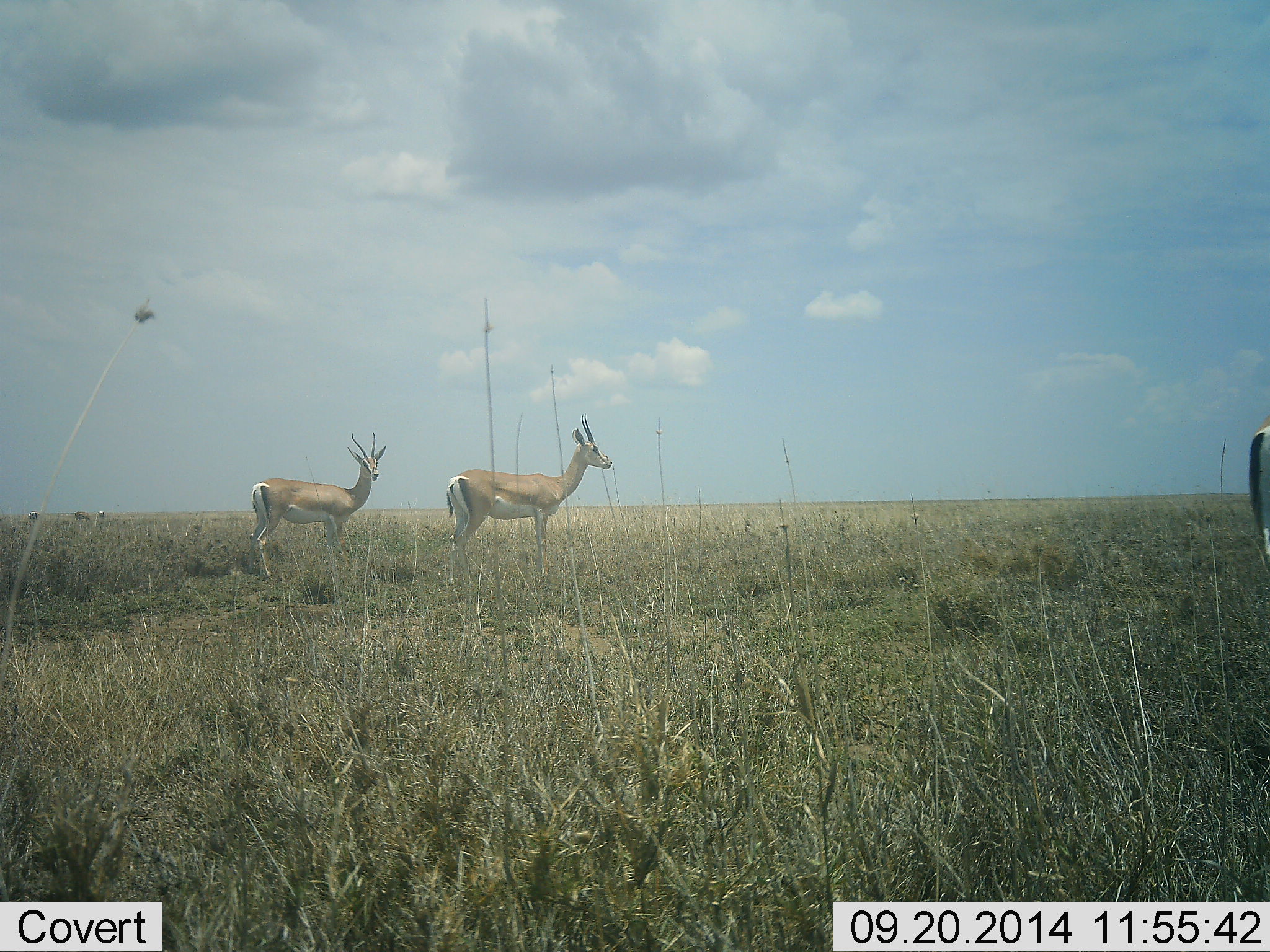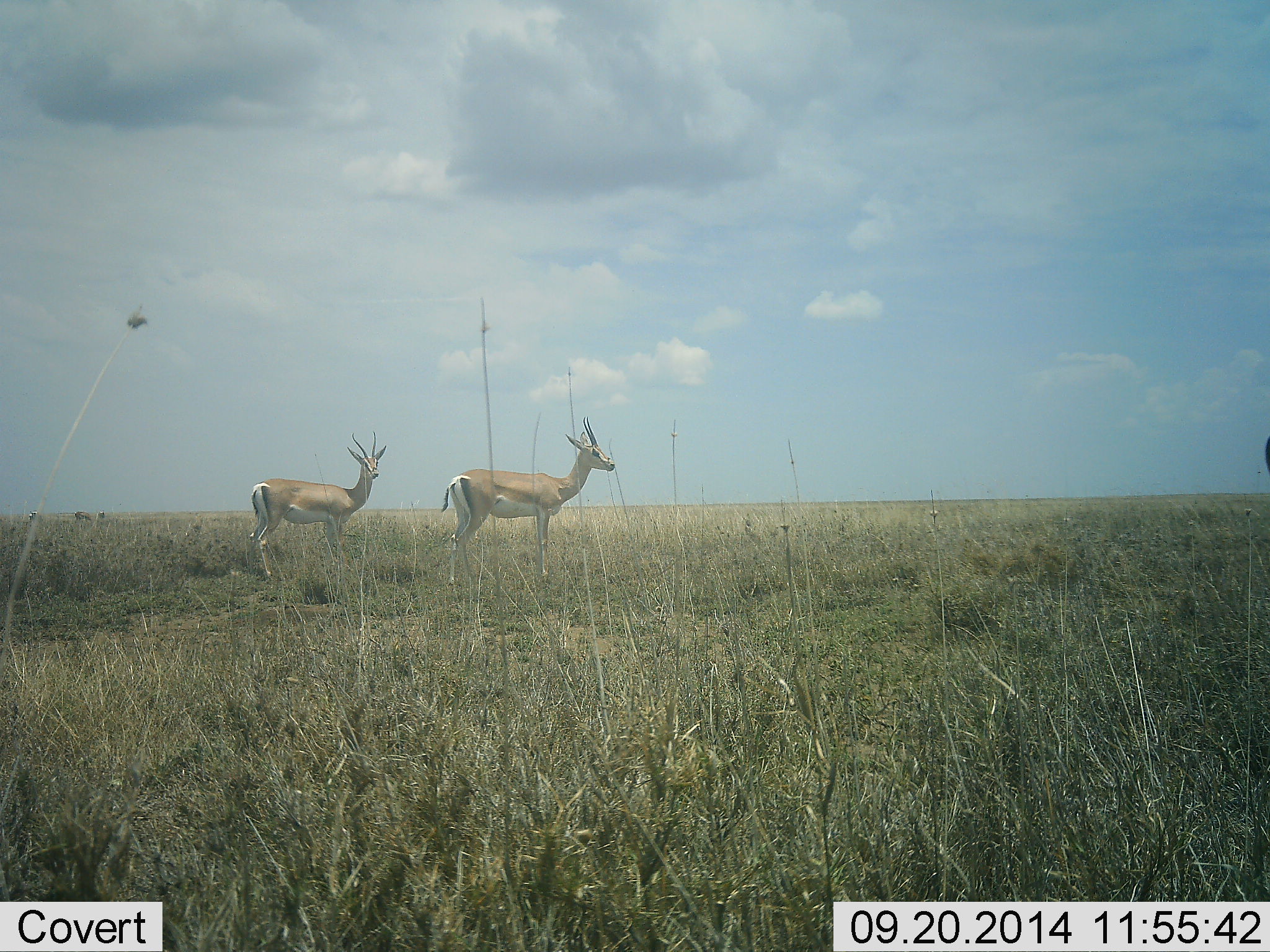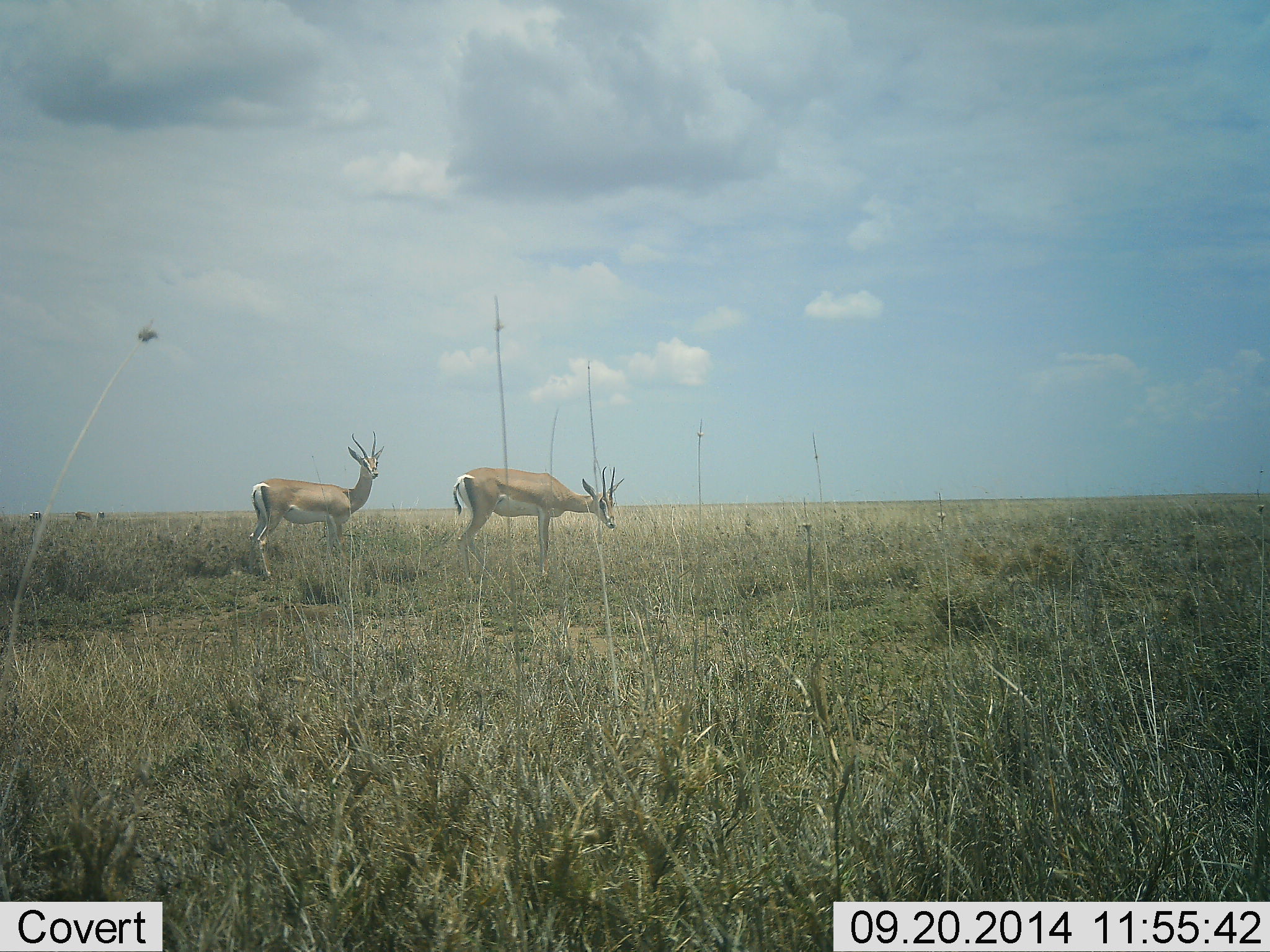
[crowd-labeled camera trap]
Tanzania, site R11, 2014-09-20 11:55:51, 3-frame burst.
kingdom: Animalia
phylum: Chordata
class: Mammalia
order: Artiodactyla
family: Bovidae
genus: Nanger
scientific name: Nanger granti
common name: grant's gazelle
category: gazellegrants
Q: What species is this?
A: Gazellegrants (grant's gazelle) (Nanger granti).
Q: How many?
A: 3.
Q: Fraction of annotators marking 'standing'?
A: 100%.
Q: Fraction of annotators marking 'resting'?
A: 9%.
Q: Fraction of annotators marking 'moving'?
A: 18%.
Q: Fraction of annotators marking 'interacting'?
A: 0%.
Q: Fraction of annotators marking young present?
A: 0%.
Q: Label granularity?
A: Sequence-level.